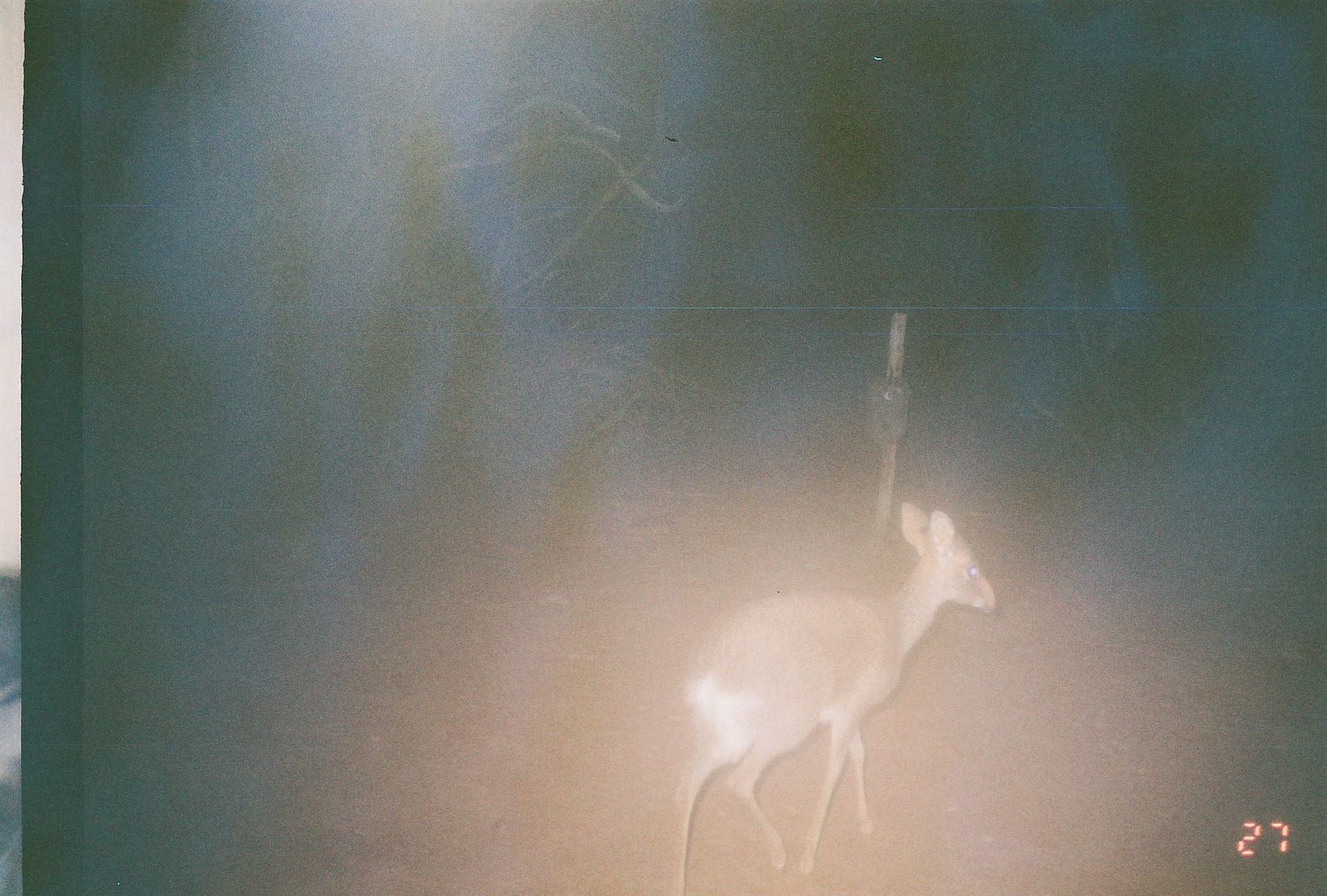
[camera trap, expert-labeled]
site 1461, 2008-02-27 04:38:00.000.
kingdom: Animalia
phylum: Chordata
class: Mammalia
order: Artiodactyla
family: Bovidae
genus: Madoqua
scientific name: Madoqua guentheri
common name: günther's dik-dik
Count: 1.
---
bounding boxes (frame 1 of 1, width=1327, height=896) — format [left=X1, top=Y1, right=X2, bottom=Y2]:
madoqua guentheri: [left=667, top=499, right=996, bottom=893]